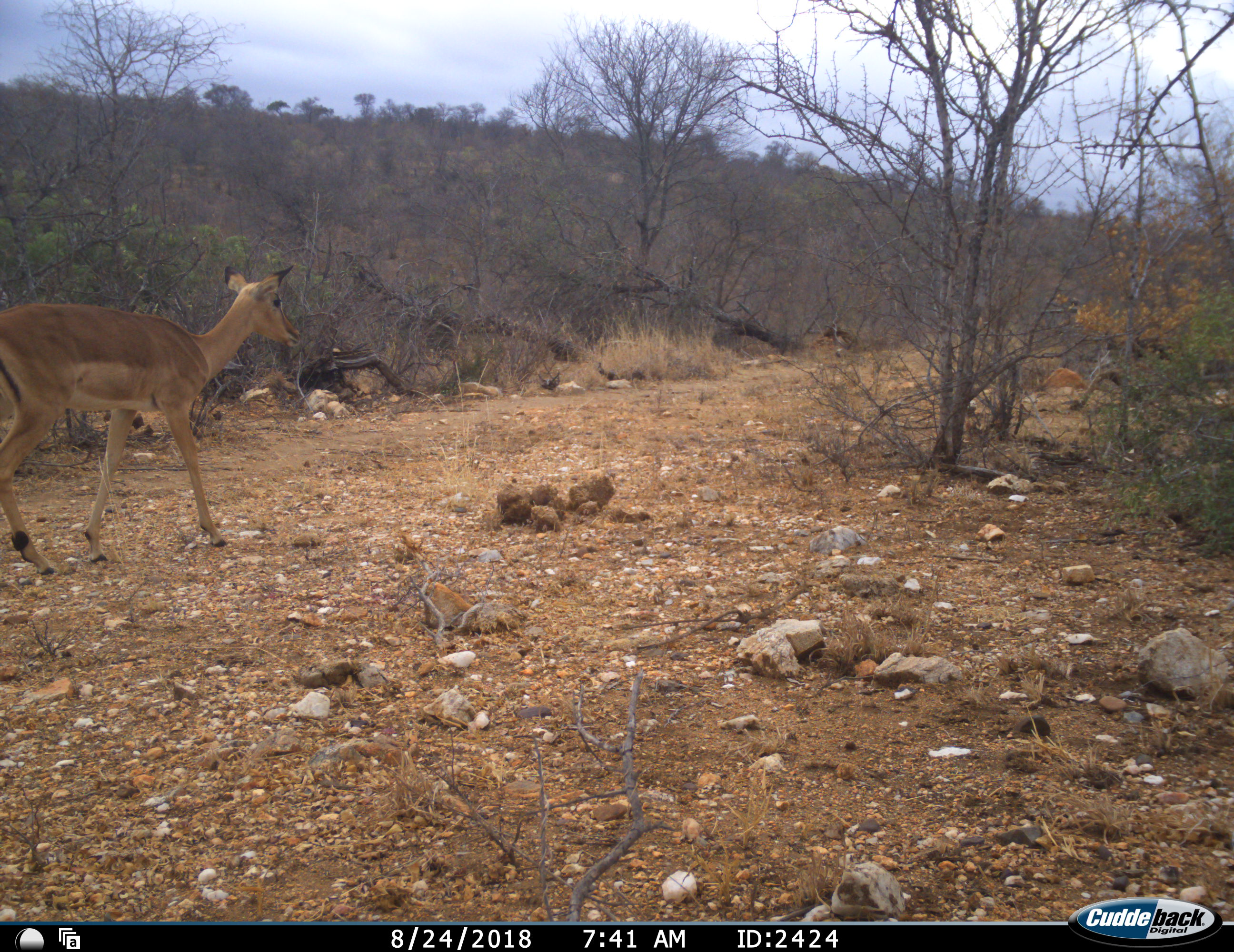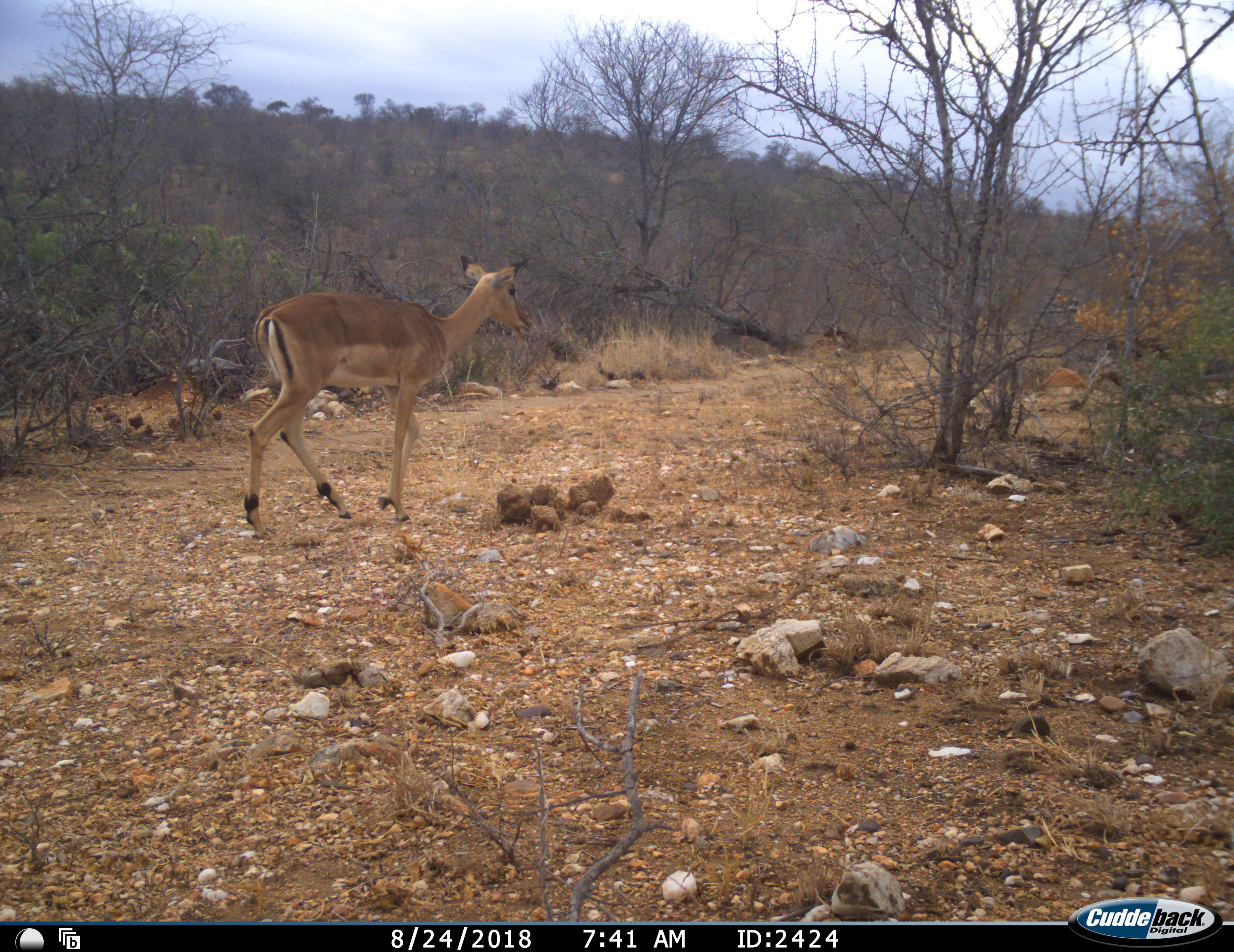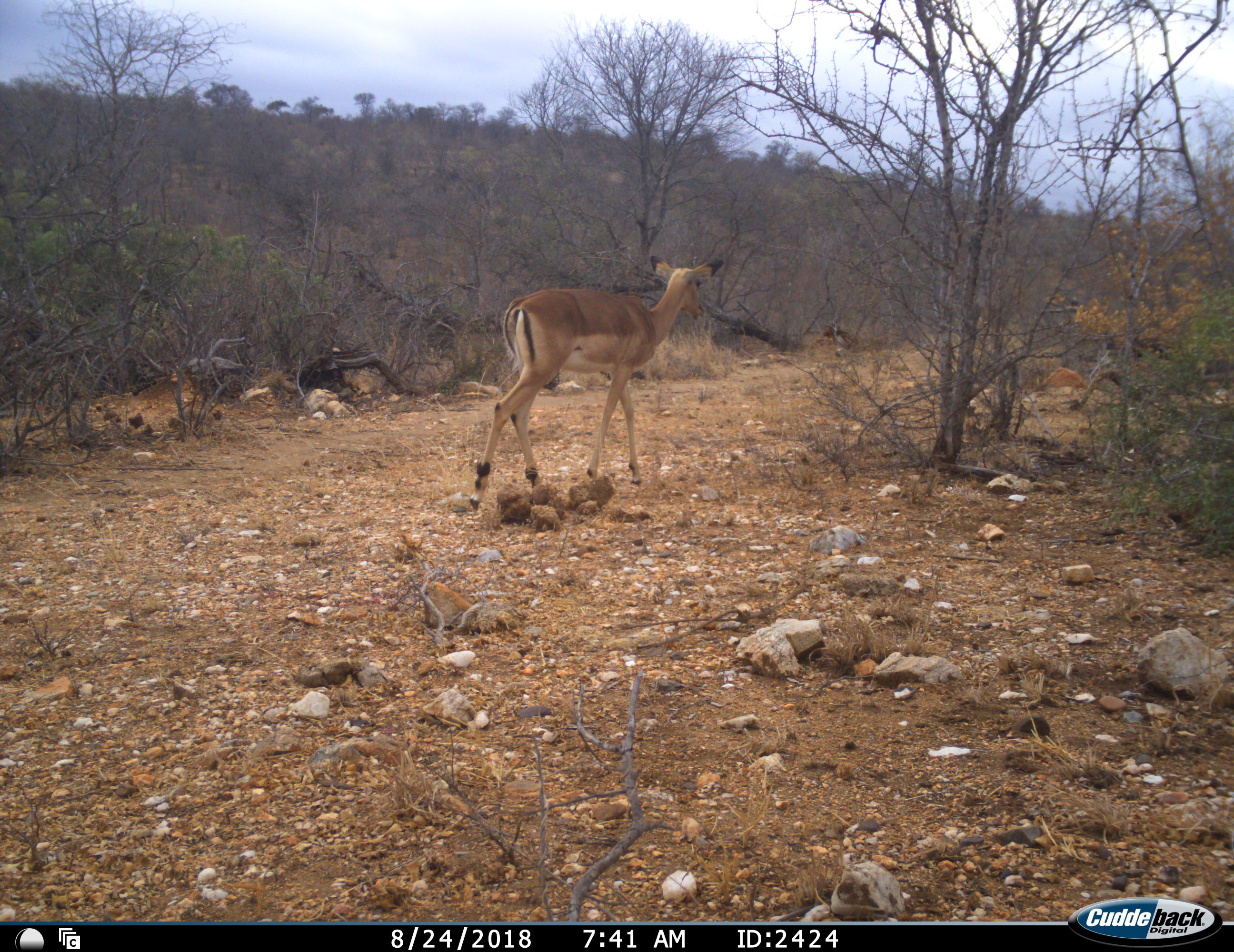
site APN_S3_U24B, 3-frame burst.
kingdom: Animalia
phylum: Chordata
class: Mammalia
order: Artiodactyla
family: Bovidae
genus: Aepyceros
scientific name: Aepyceros melampus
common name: impala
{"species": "impala (Aepyceros melampus)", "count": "1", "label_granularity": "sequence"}